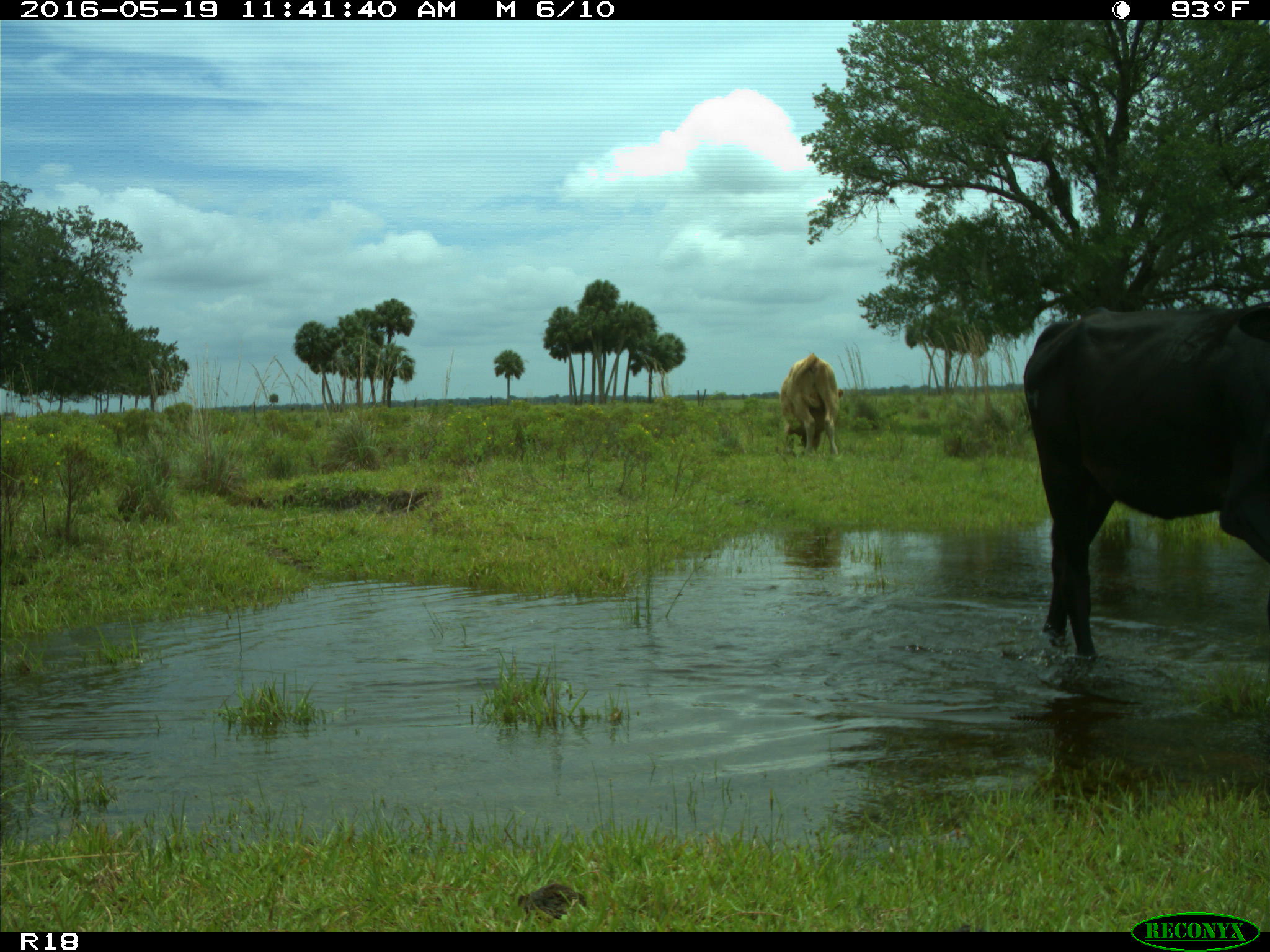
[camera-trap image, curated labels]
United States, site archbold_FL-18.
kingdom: Animalia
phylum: Chordata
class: Mammalia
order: Artiodactyla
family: Bovidae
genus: Bos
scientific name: Bos taurus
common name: domestic cow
Bos taurus (domestic cow).